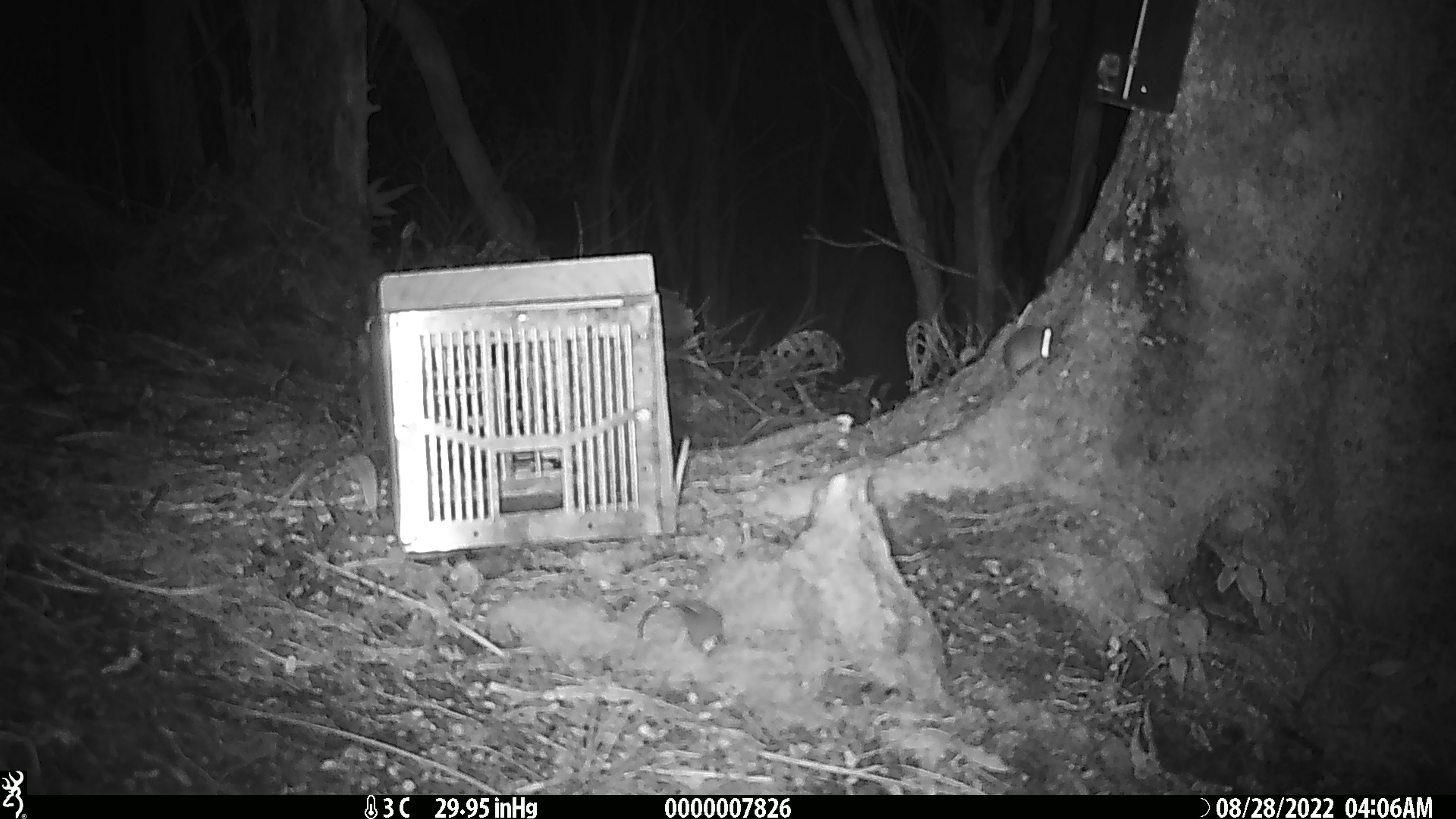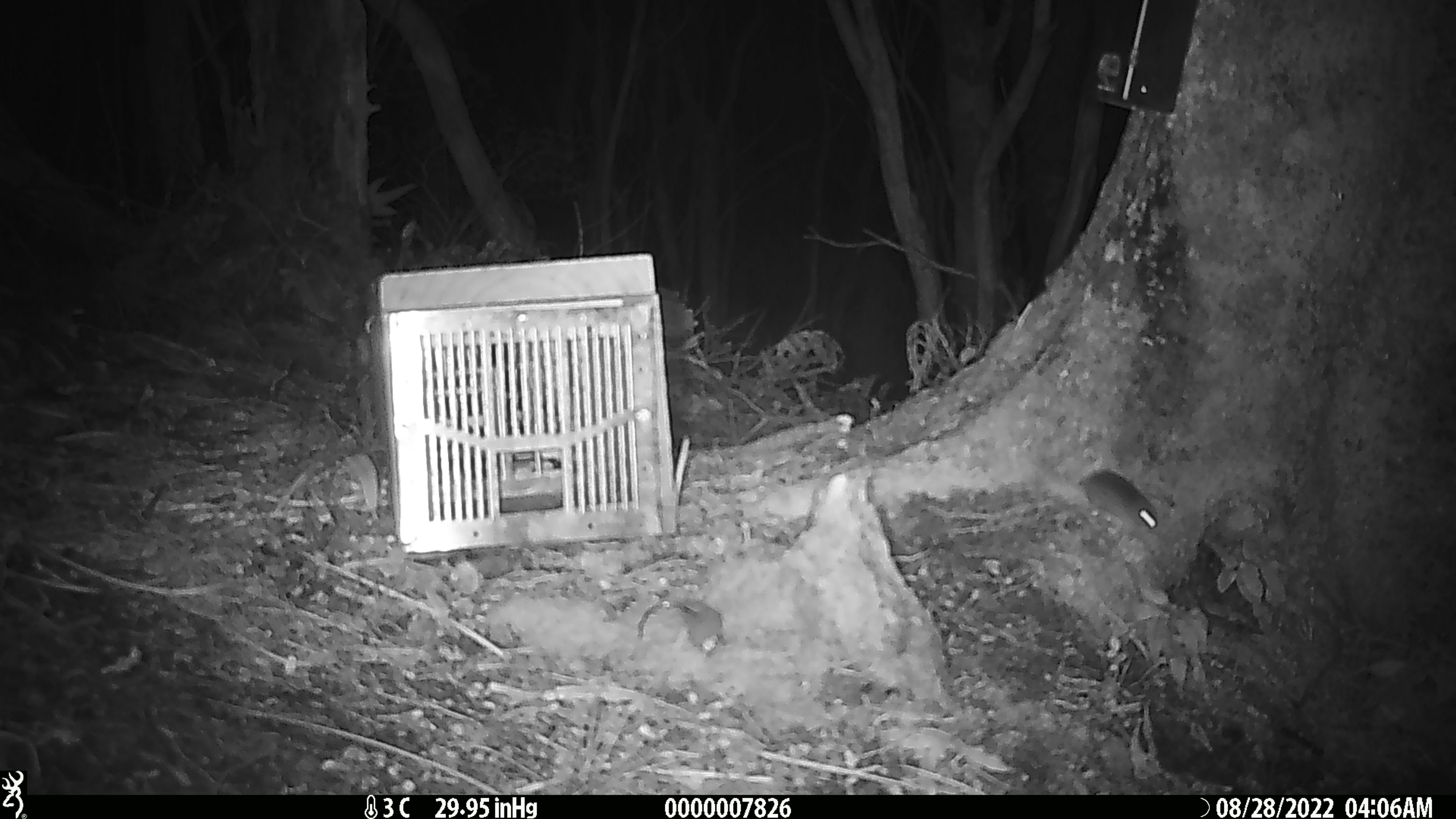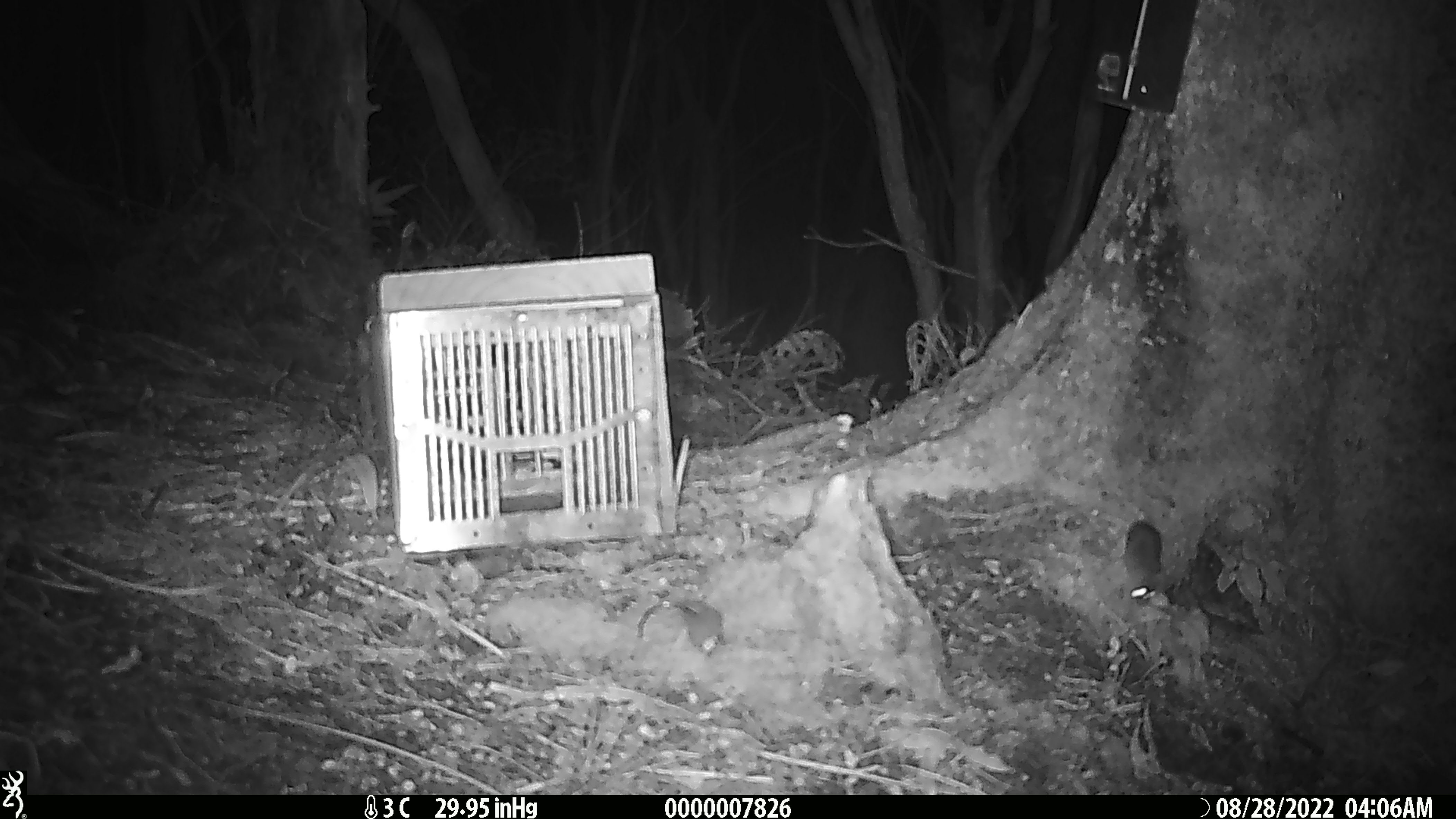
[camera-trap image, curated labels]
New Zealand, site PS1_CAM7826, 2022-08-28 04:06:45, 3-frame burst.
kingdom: Animalia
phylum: Chordata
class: Mammalia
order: Rodentia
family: Muridae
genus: Mus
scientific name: Mus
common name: mouse